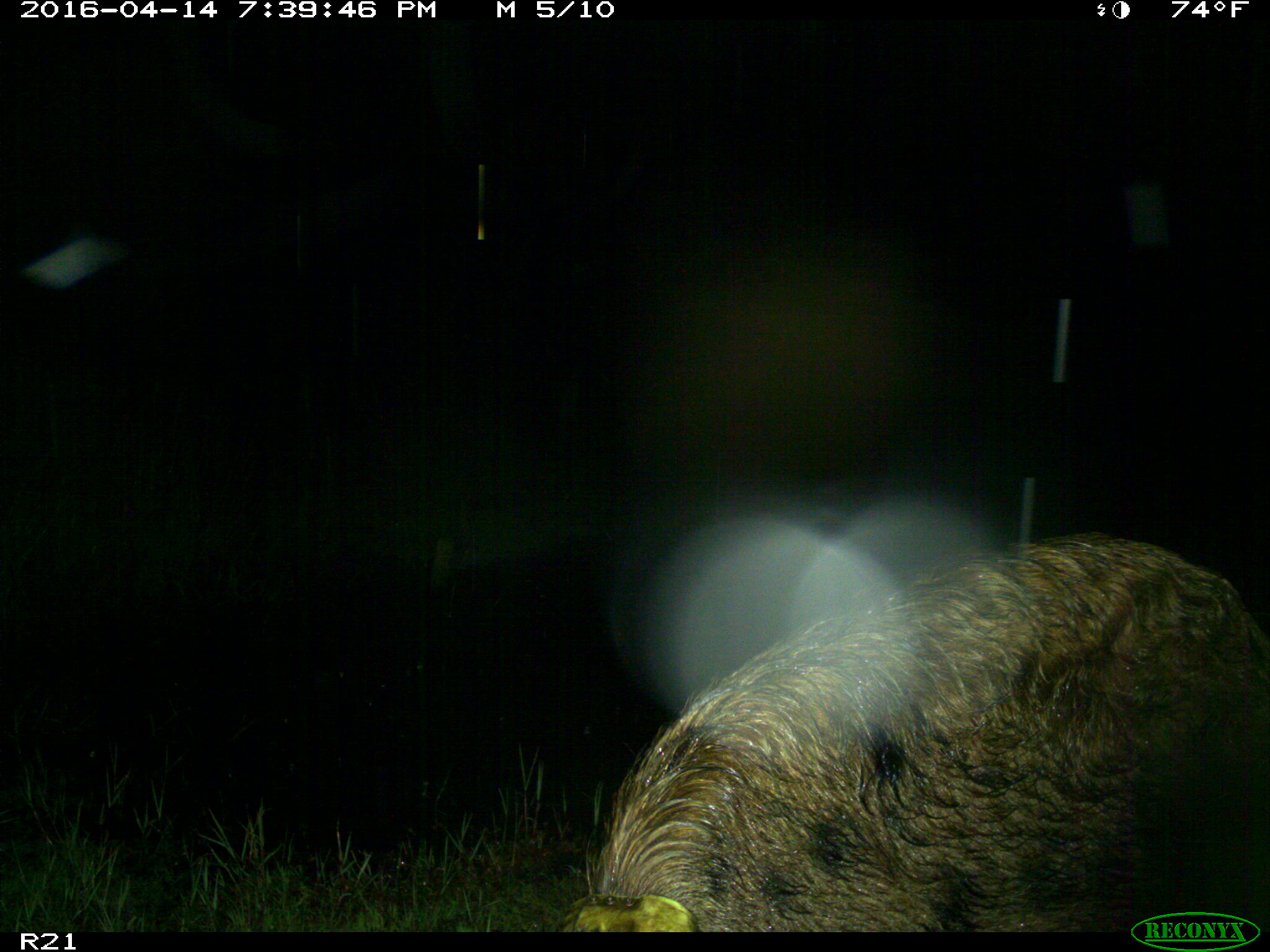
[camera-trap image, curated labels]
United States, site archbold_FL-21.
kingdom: Animalia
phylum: Chordata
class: Mammalia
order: Artiodactyla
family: Suidae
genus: Sus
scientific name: Sus scrofa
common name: wild boar